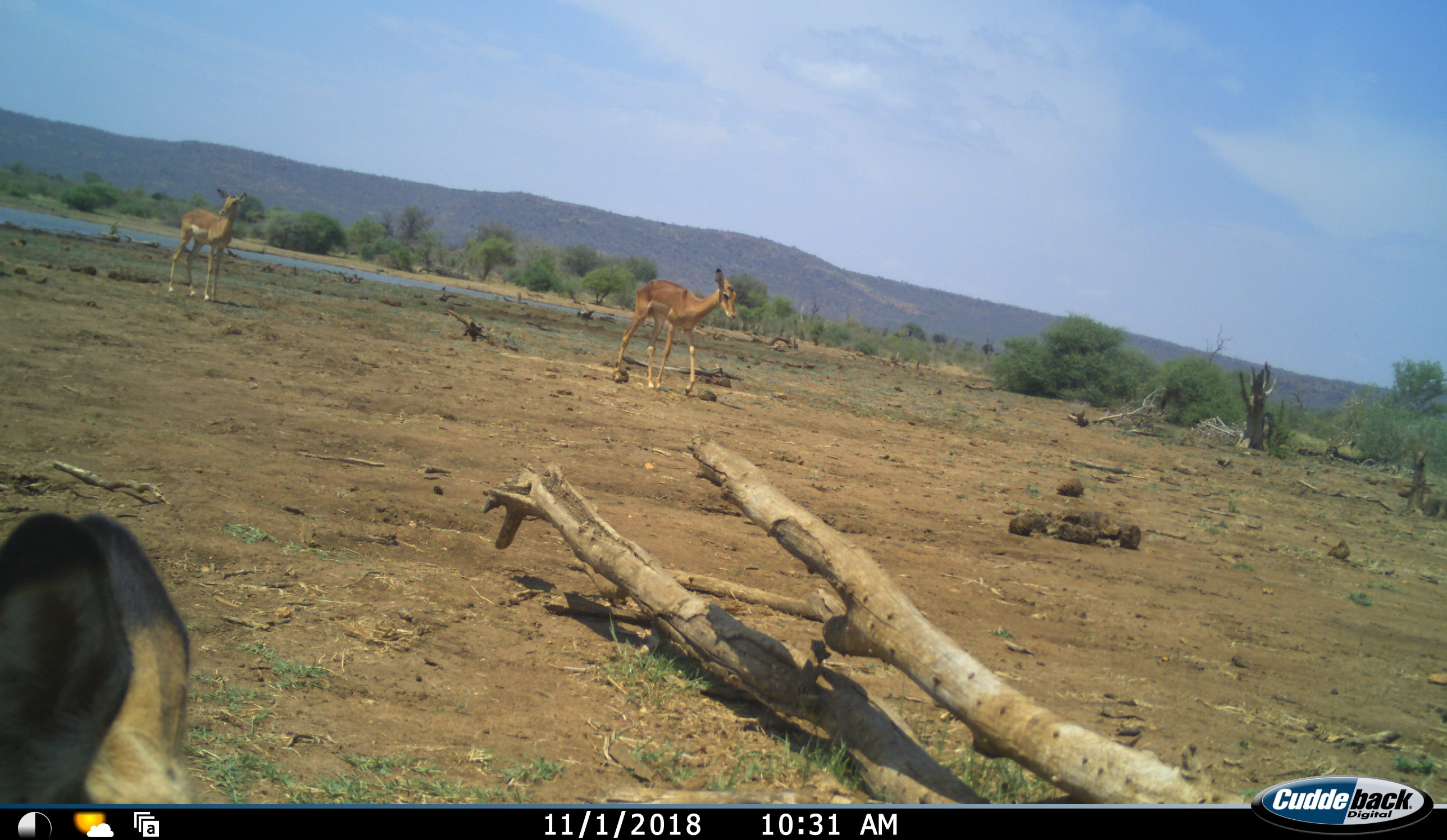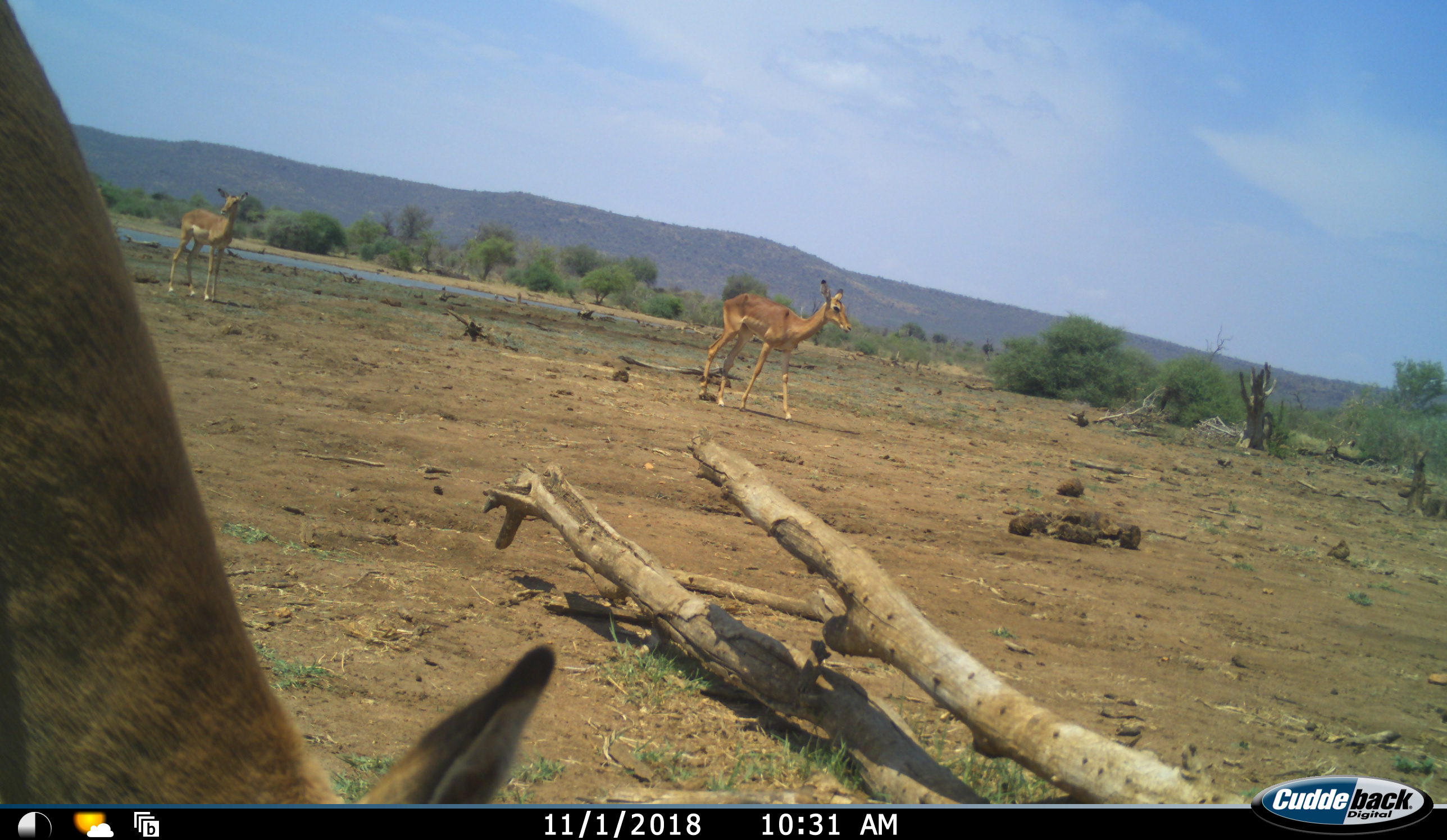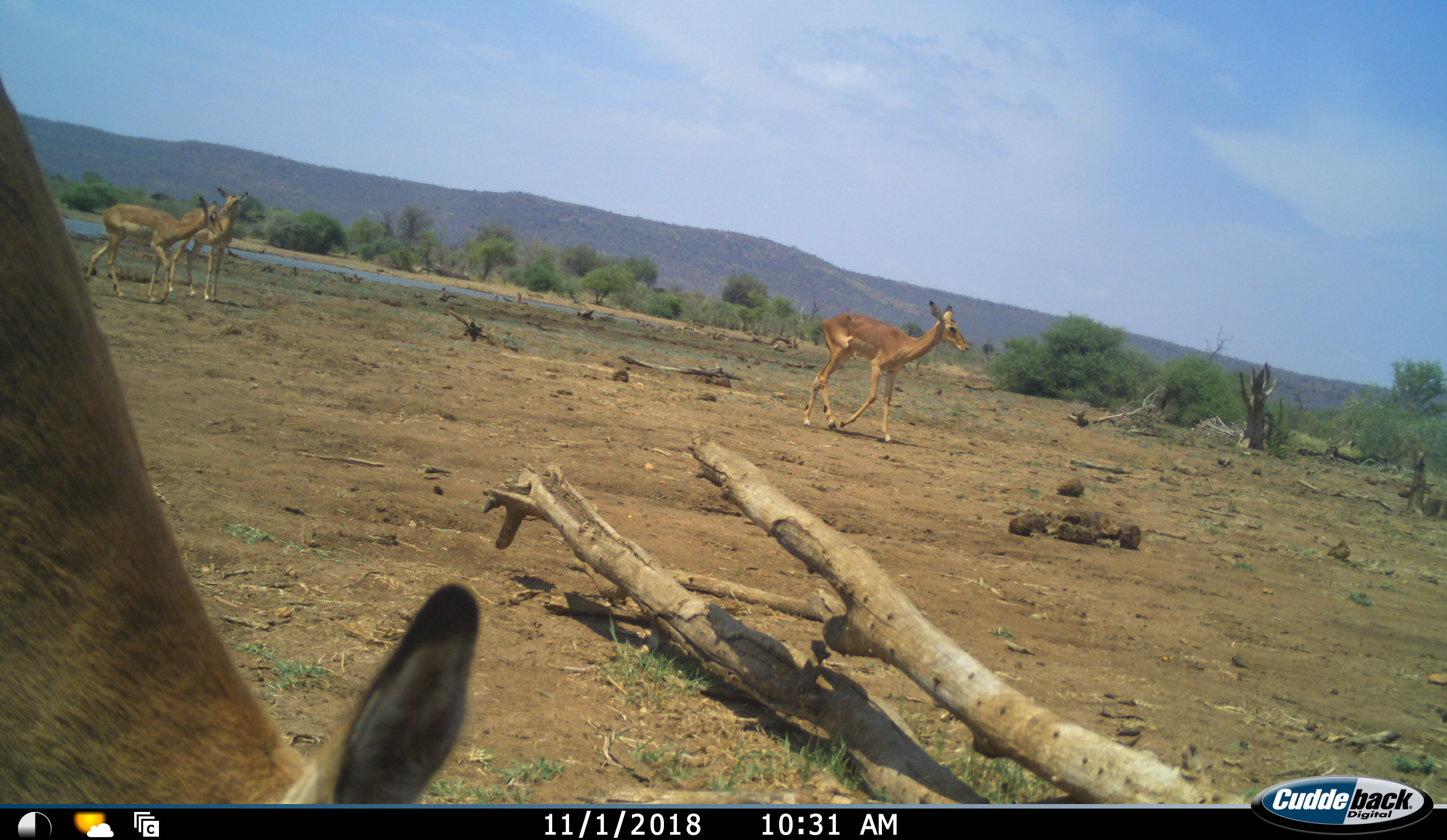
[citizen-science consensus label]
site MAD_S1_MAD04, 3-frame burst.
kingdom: Animalia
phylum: Chordata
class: Mammalia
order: Artiodactyla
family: Bovidae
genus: Aepyceros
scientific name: Aepyceros melampus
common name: impala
Impala (Aepyceros melampus), count 4. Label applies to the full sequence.